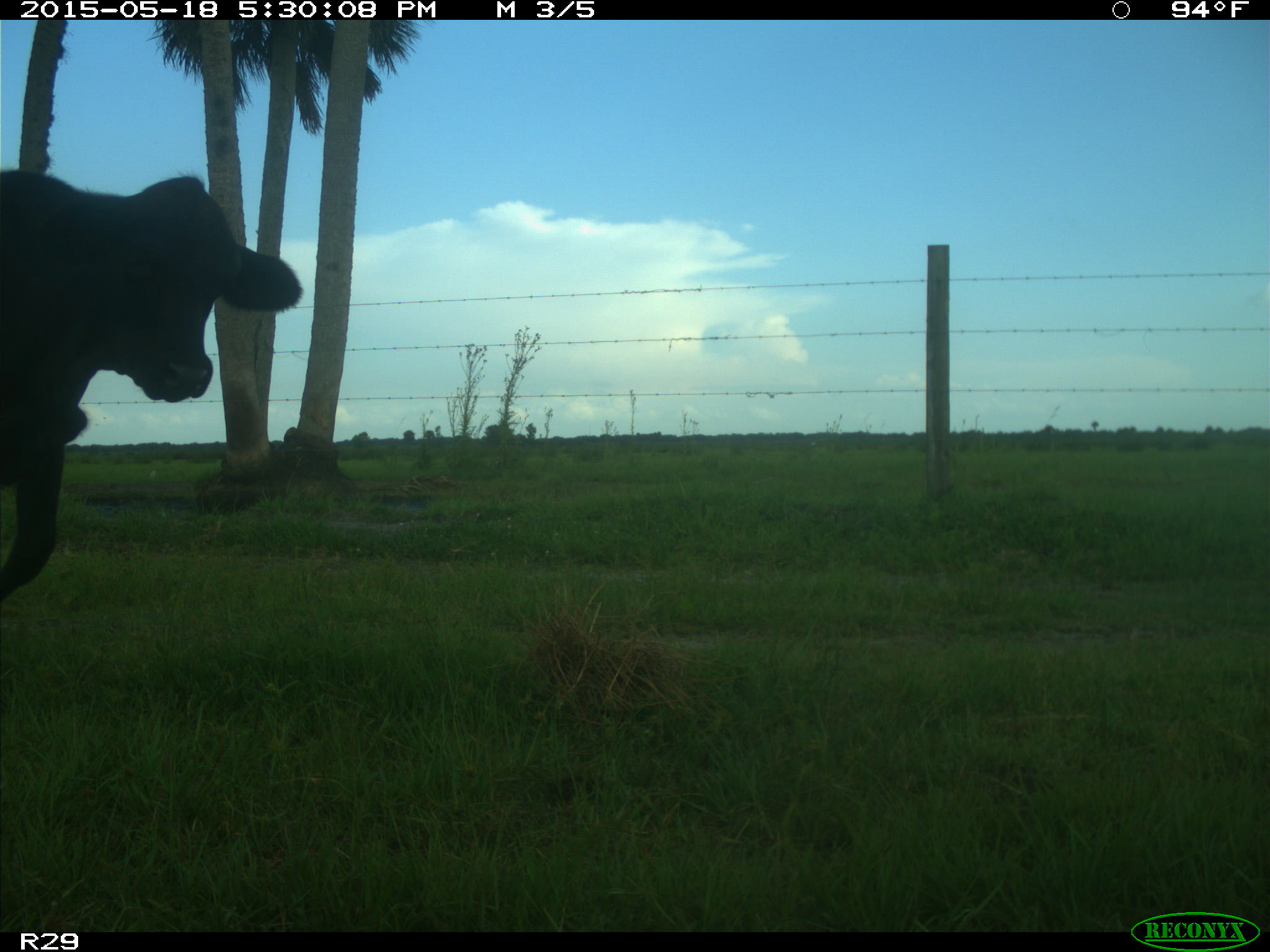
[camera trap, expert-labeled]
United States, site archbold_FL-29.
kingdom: Animalia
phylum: Chordata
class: Mammalia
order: Artiodactyla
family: Bovidae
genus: Bos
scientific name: Bos taurus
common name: domestic cow